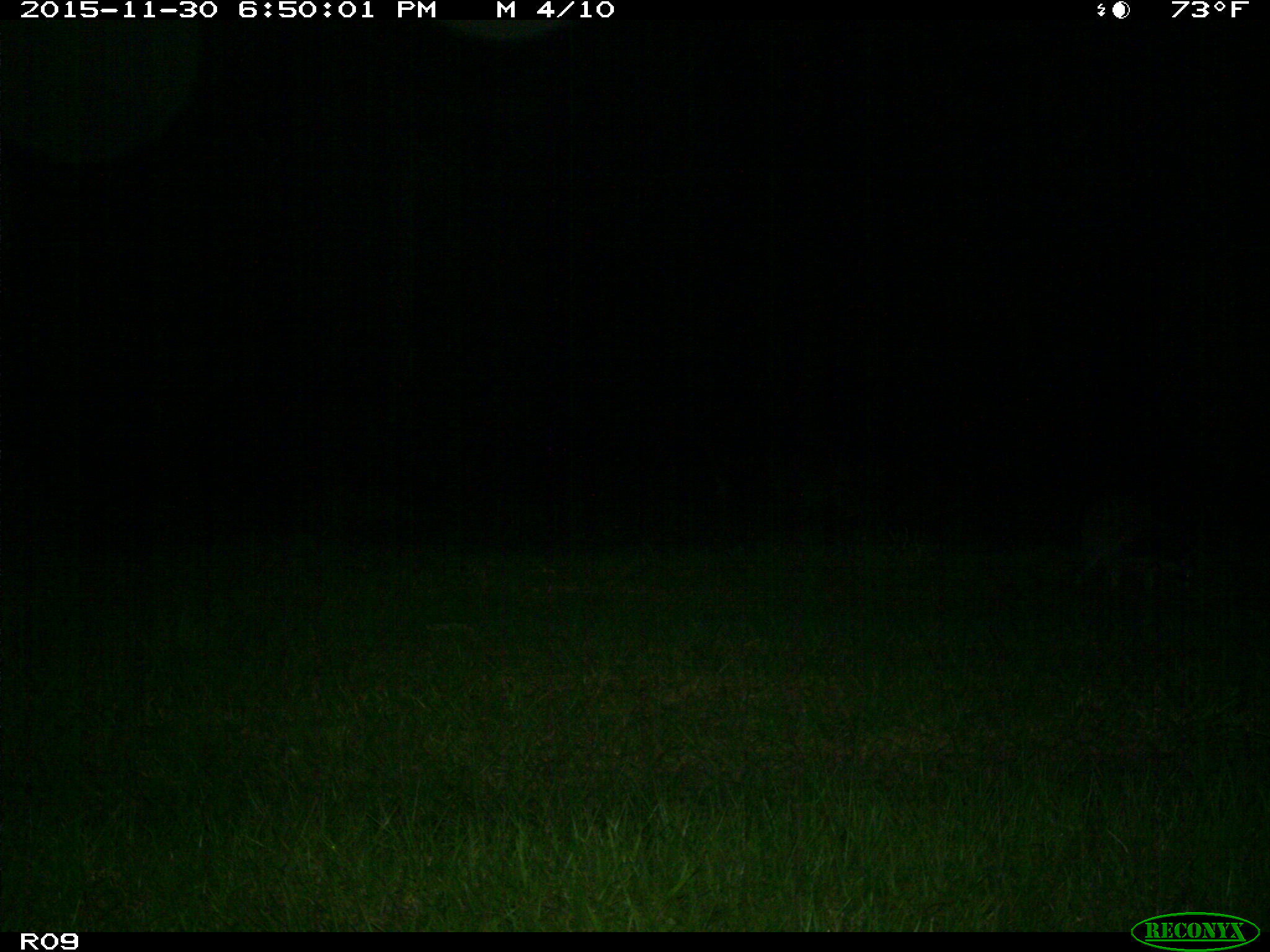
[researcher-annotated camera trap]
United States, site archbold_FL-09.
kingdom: Animalia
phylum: Chordata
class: Mammalia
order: Carnivora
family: Procyonidae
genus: Procyon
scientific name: Procyon lotor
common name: common raccoon